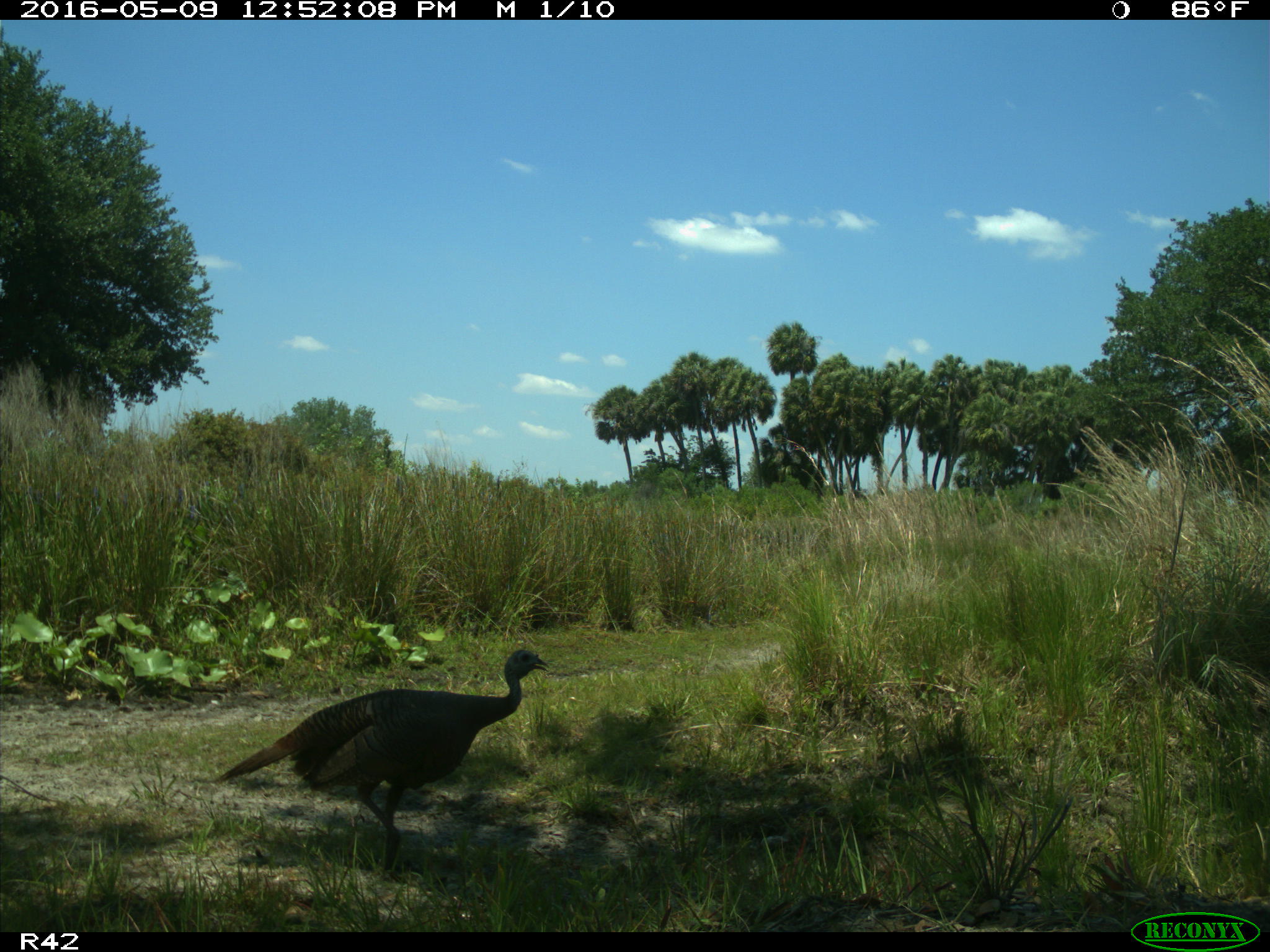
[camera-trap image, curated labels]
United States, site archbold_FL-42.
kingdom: Animalia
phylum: Chordata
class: Mammalia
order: Artiodactyla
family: Bovidae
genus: Bos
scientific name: Bos taurus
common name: domestic cow